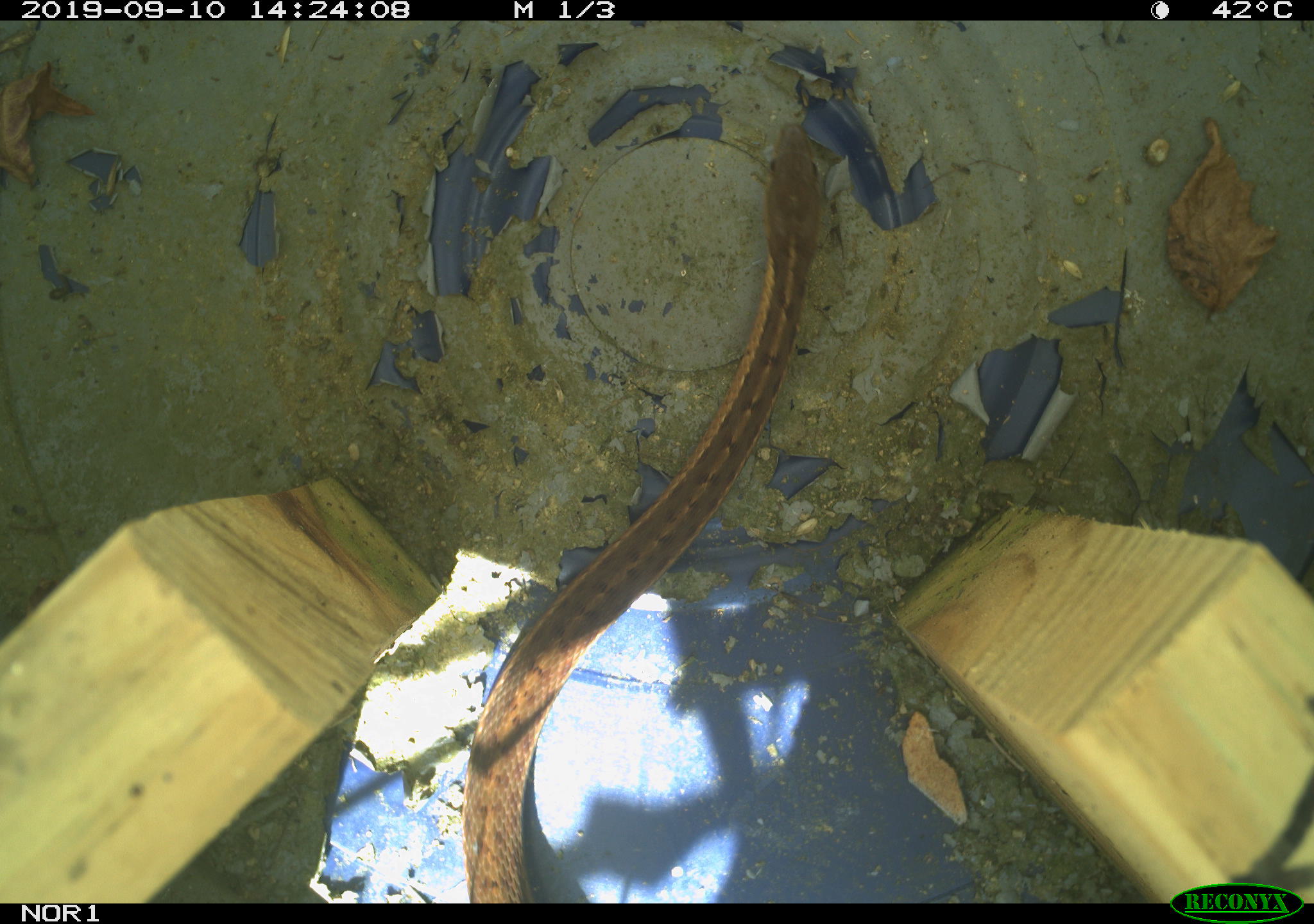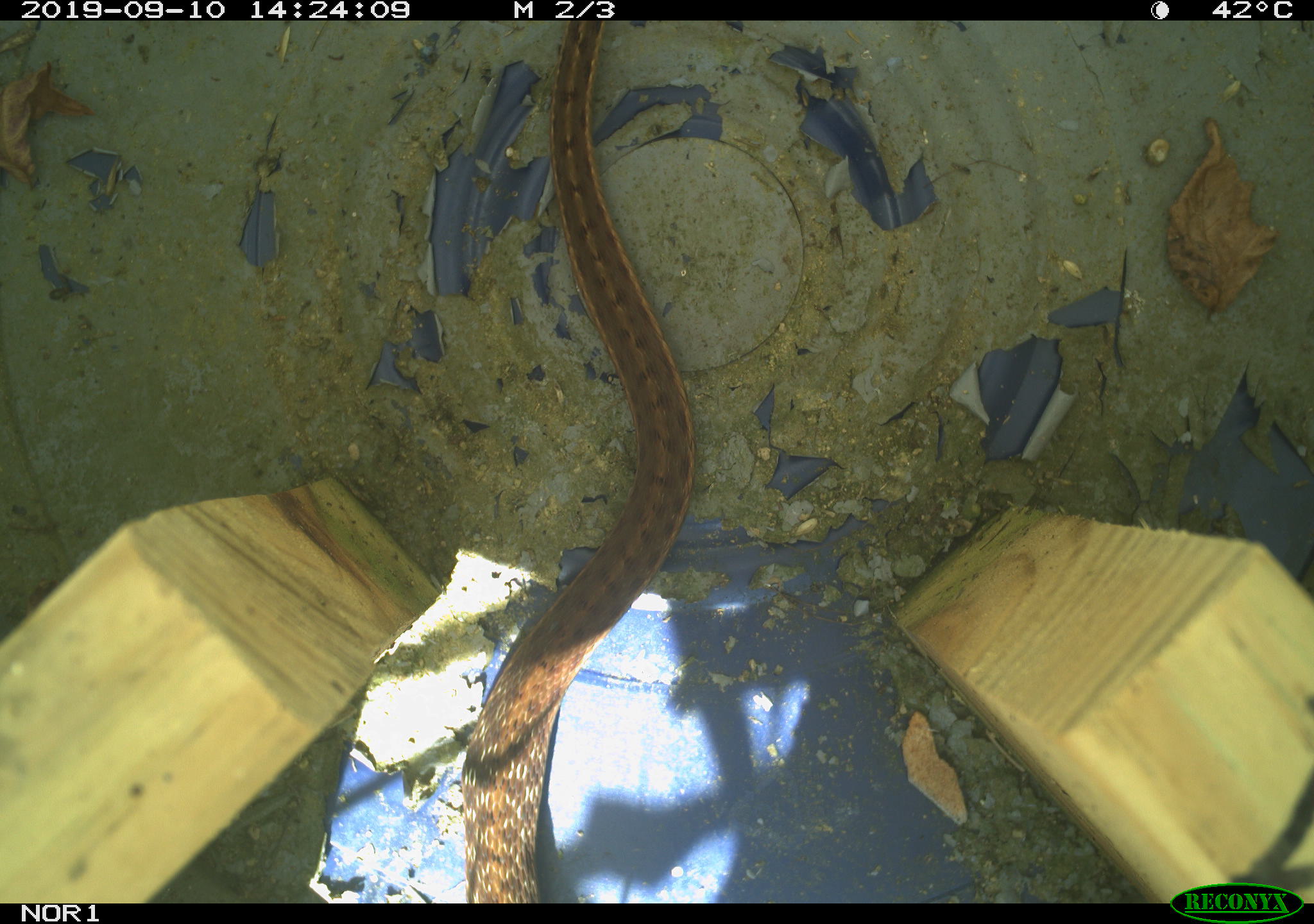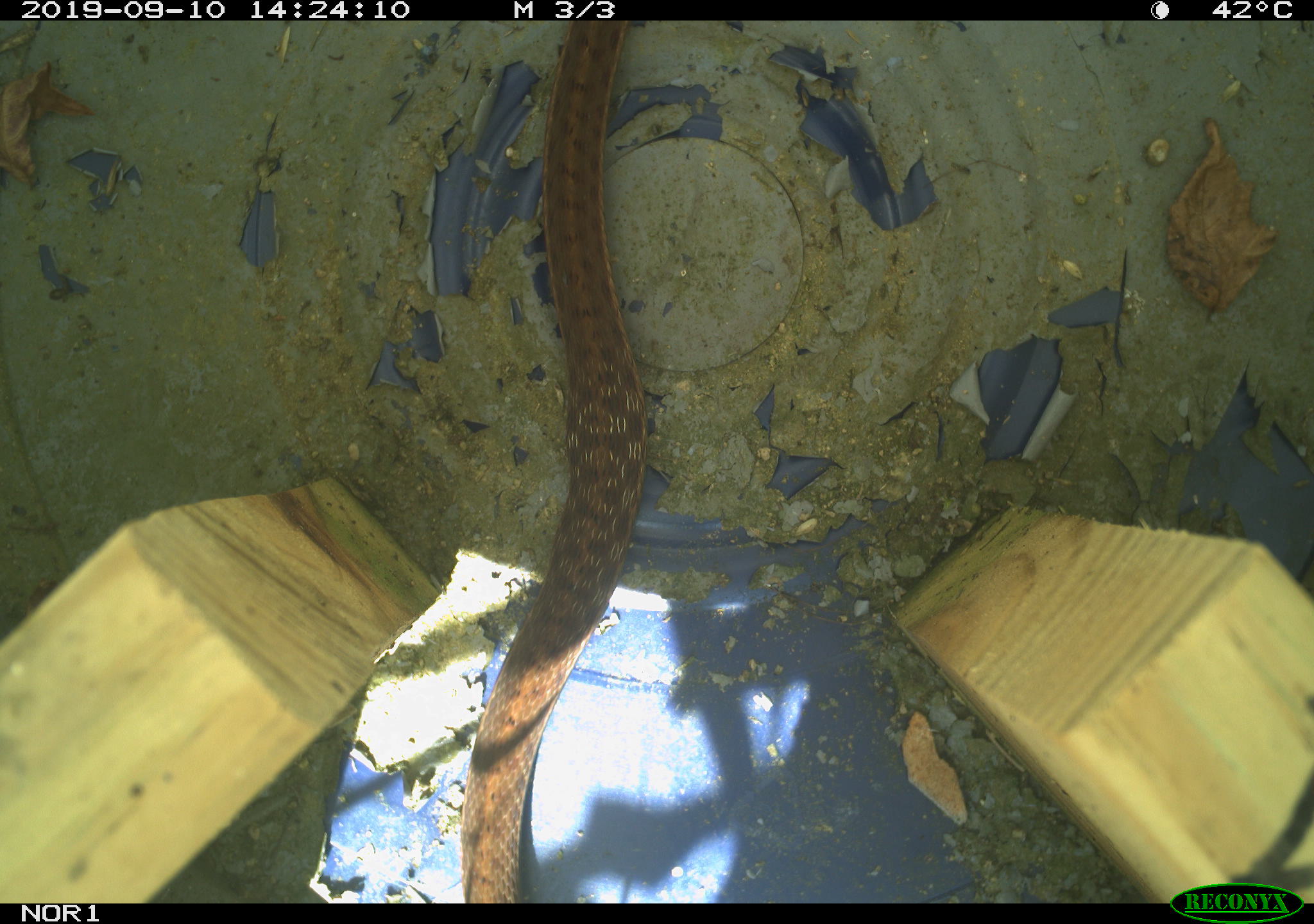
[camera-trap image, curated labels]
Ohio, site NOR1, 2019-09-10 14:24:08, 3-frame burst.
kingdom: Animalia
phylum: Chordata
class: Reptilia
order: Squamata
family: Colubridae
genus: Thamnophis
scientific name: Thamnophis sirtalis sirtalis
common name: eastern gartersnake